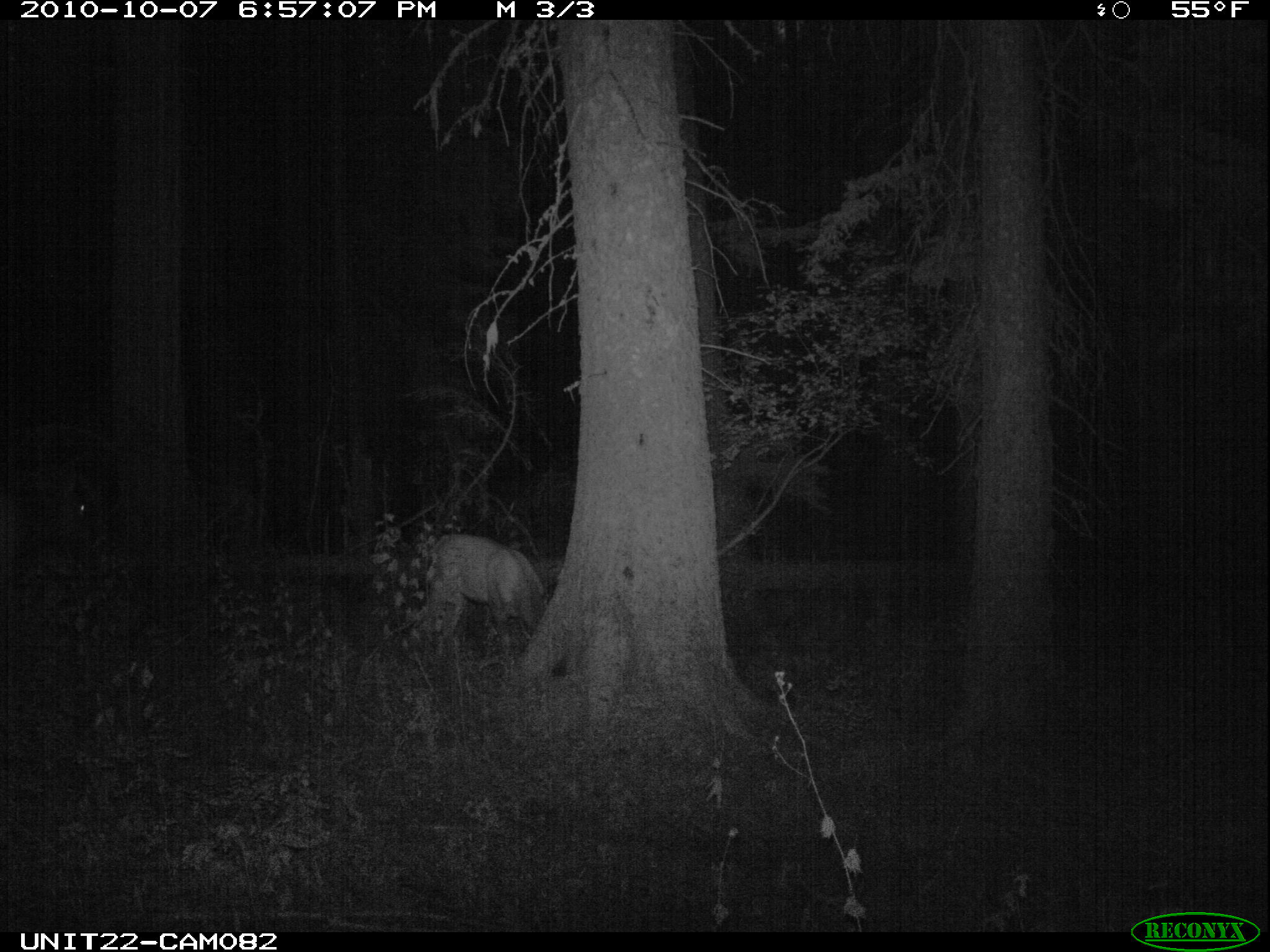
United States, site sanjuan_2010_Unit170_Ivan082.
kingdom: Animalia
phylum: Chordata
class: Mammalia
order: Artiodactyla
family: Cervidae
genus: Cervus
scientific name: Cervus elaphus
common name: red deer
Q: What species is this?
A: Cervus elaphus (red deer).